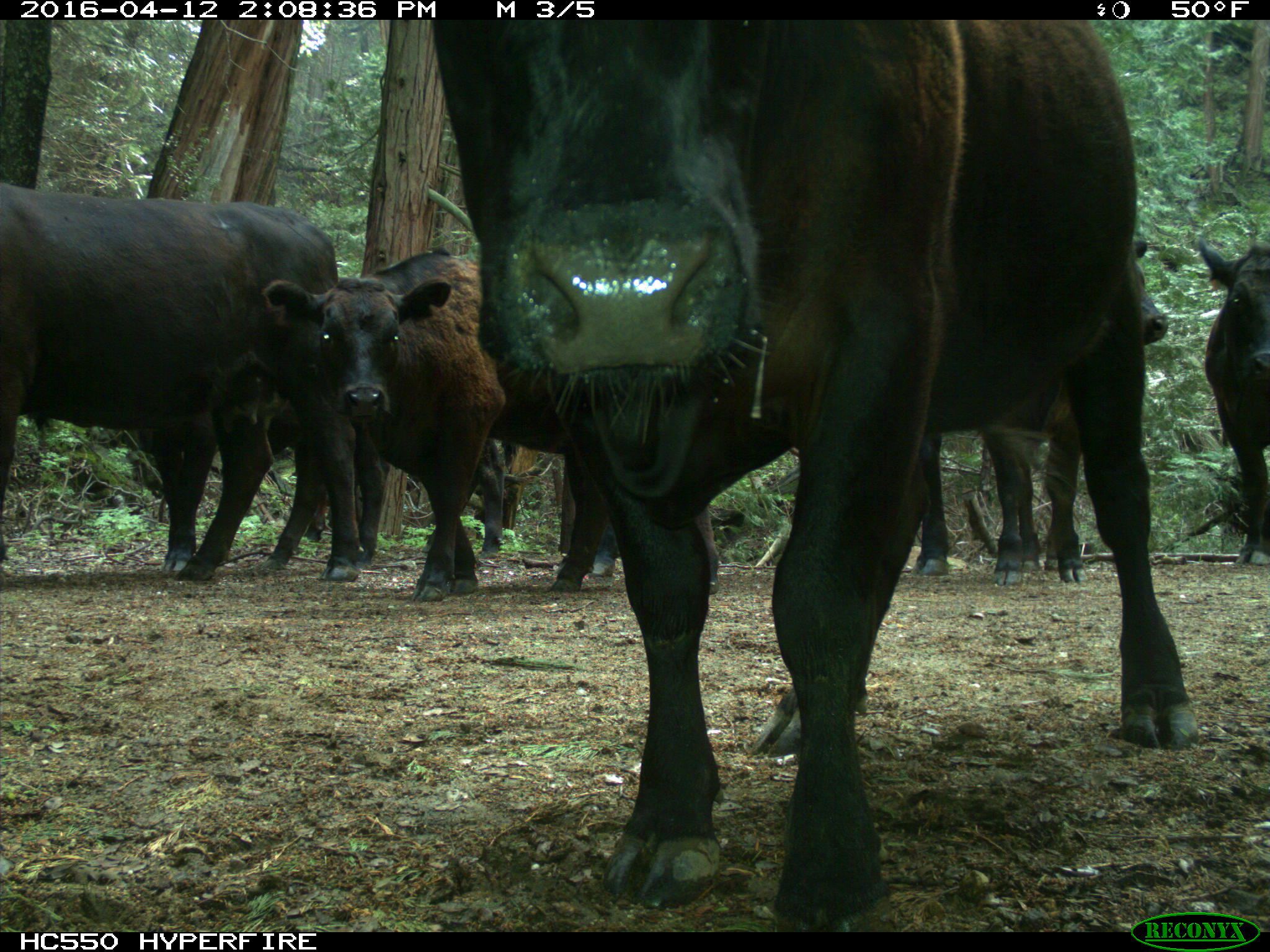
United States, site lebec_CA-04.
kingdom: Animalia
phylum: Chordata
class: Mammalia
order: Artiodactyla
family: Bovidae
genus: Bos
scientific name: Bos taurus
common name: domestic cow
Bos taurus (domestic cow).